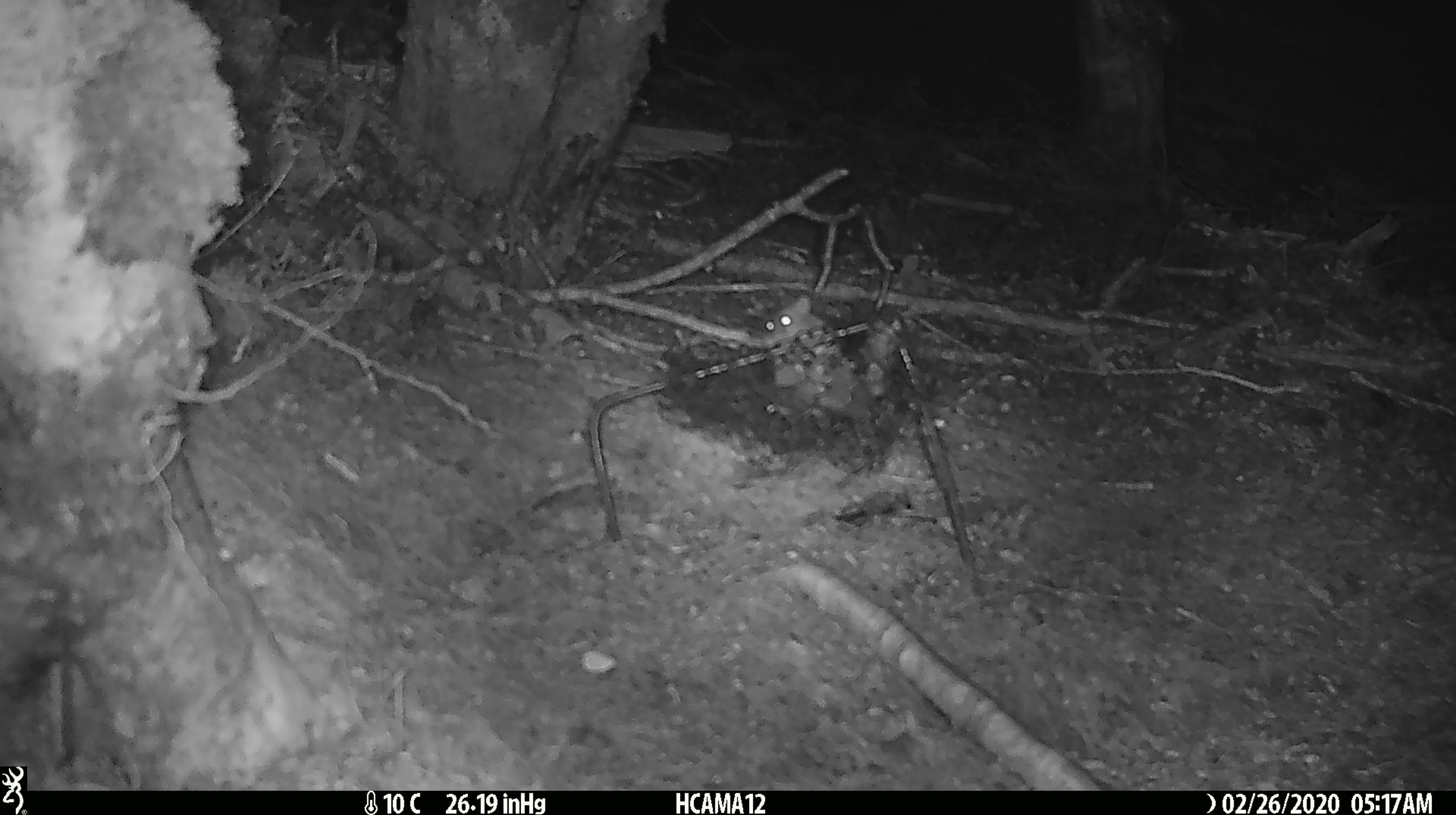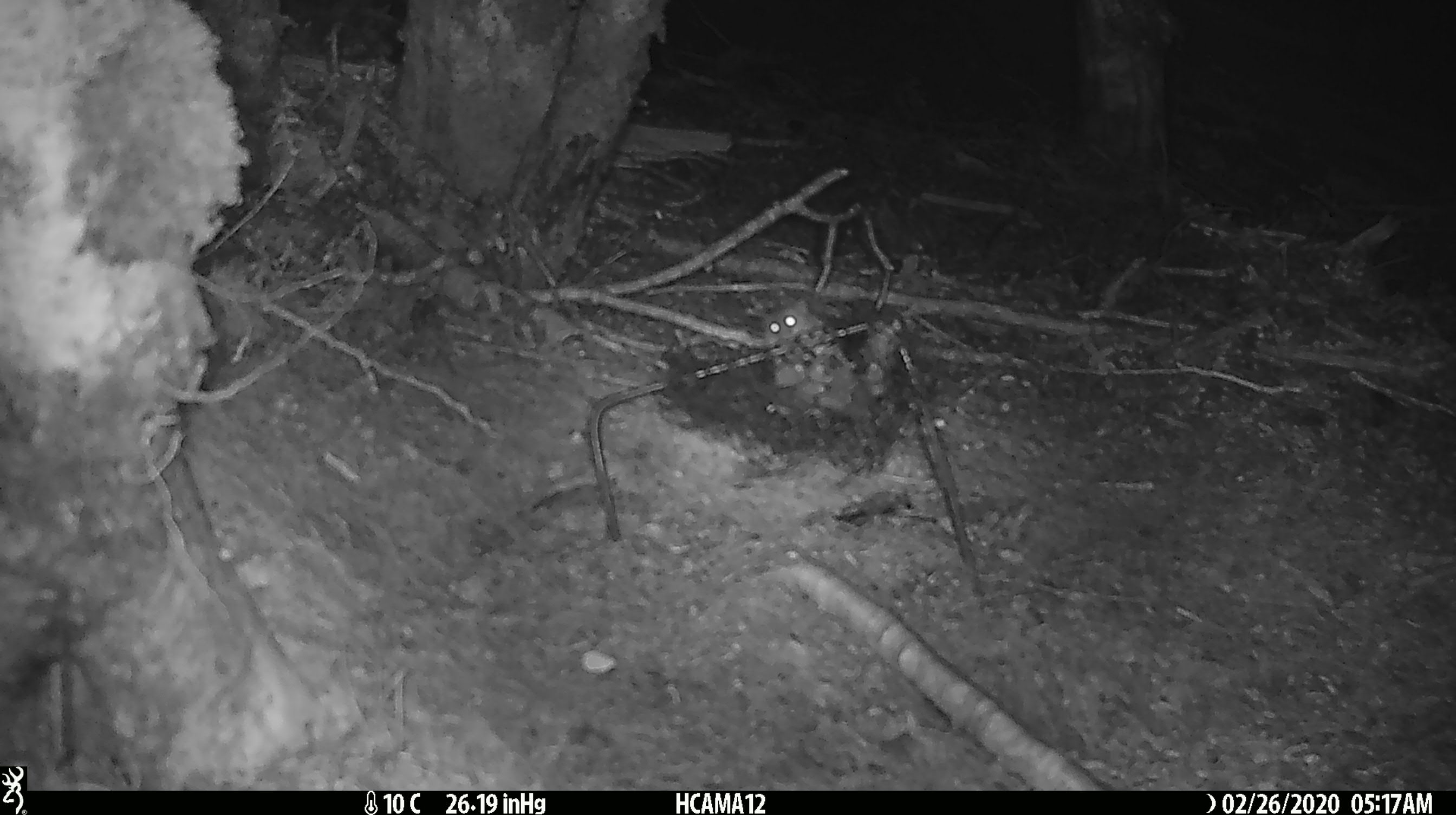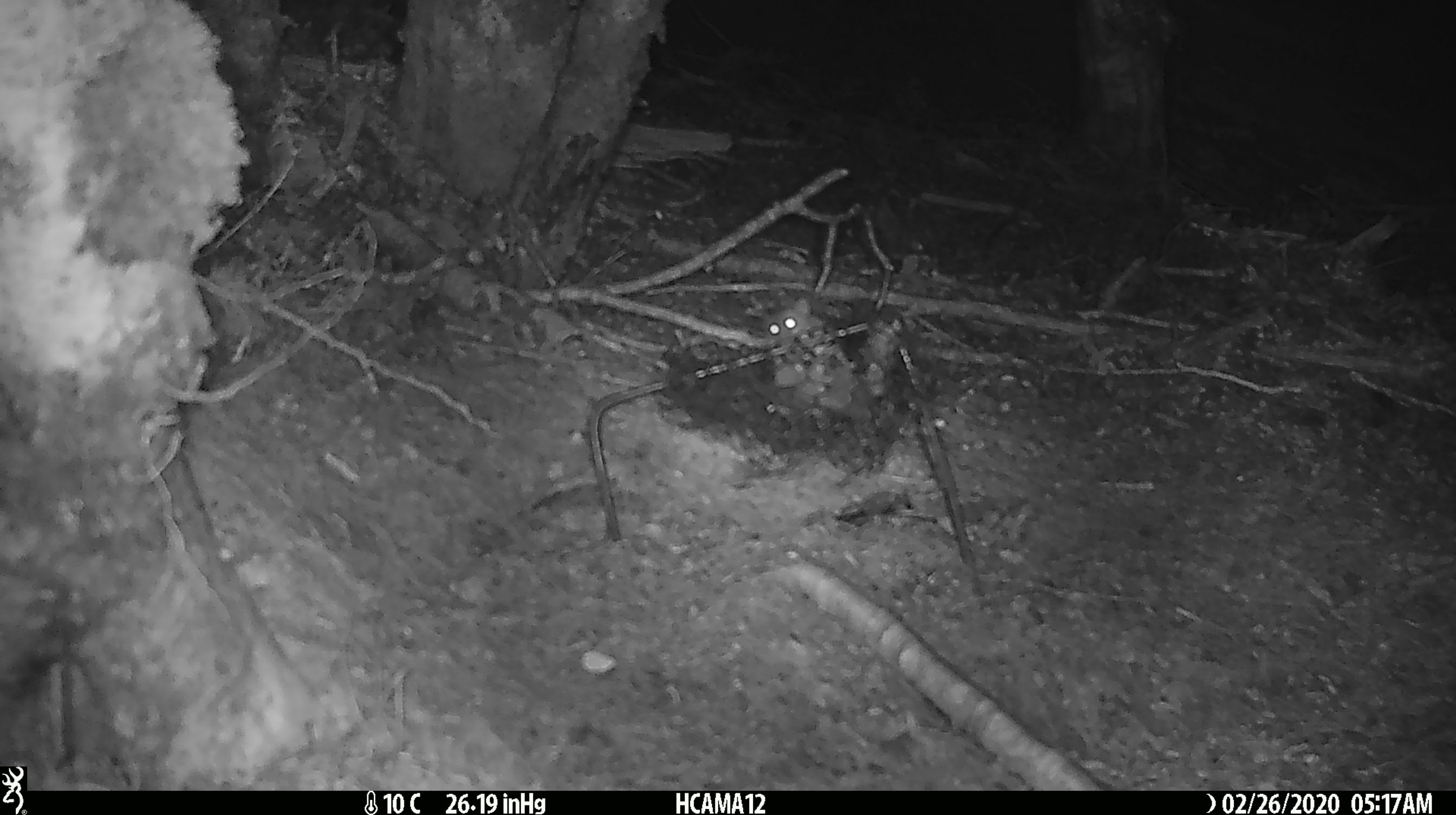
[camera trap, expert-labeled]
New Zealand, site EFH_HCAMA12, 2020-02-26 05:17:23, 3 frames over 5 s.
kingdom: Animalia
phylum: Chordata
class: Mammalia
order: Rodentia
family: Muridae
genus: Mus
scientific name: Mus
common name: mouse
Mouse (Mus).